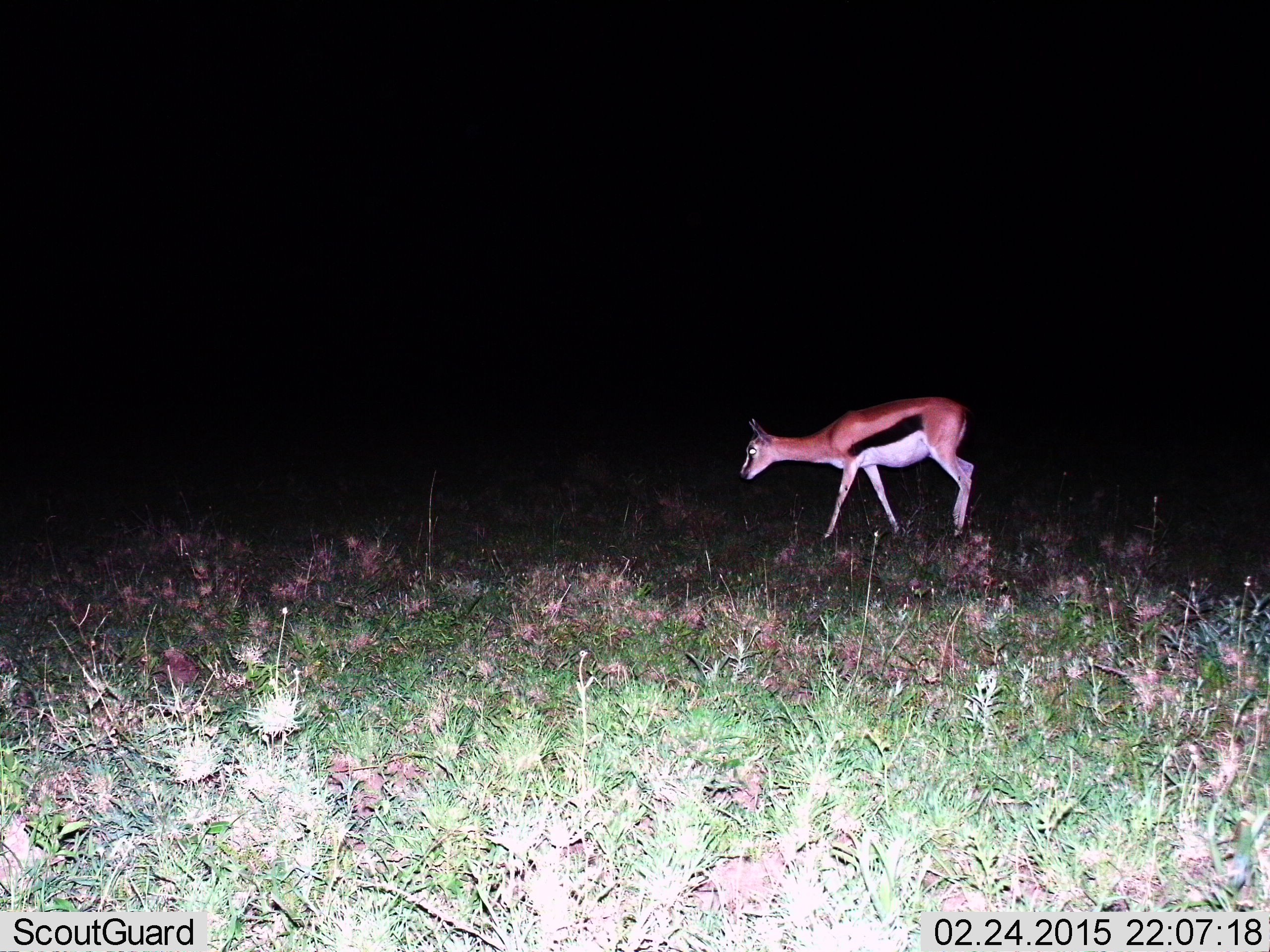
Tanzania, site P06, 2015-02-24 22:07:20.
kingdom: Animalia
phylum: Chordata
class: Mammalia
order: Artiodactyla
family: Bovidae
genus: Eudorcas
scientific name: Eudorcas thomsonii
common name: thomson's gazelle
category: gazellethomsons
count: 1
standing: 10%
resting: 0%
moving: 90%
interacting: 0%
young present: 0%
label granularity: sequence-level